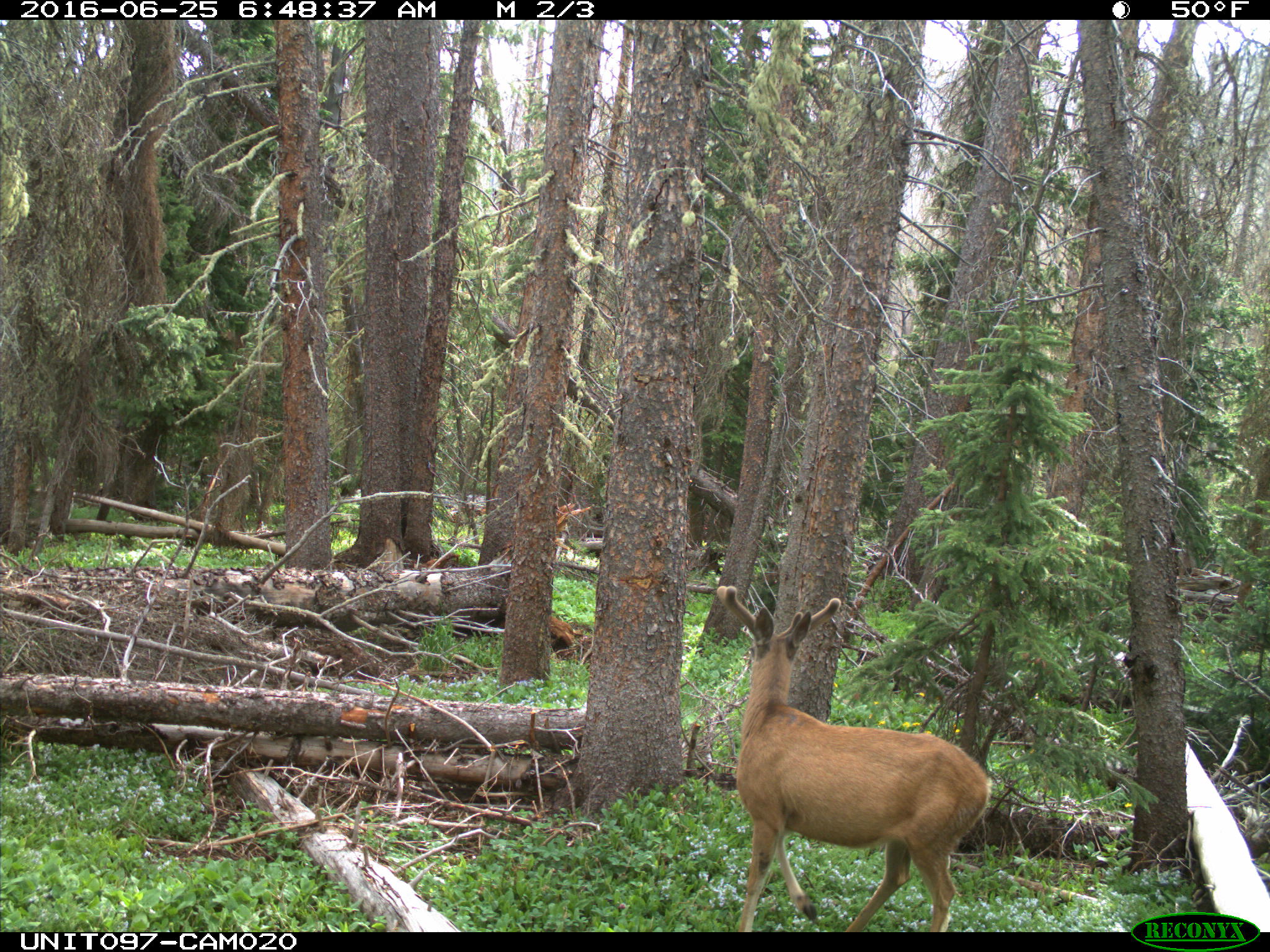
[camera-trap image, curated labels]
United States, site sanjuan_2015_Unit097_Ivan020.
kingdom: Animalia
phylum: Chordata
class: Mammalia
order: Artiodactyla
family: Cervidae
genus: Odocoileus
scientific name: Odocoileus hemionus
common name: mule deer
Odocoileus hemionus (mule deer).